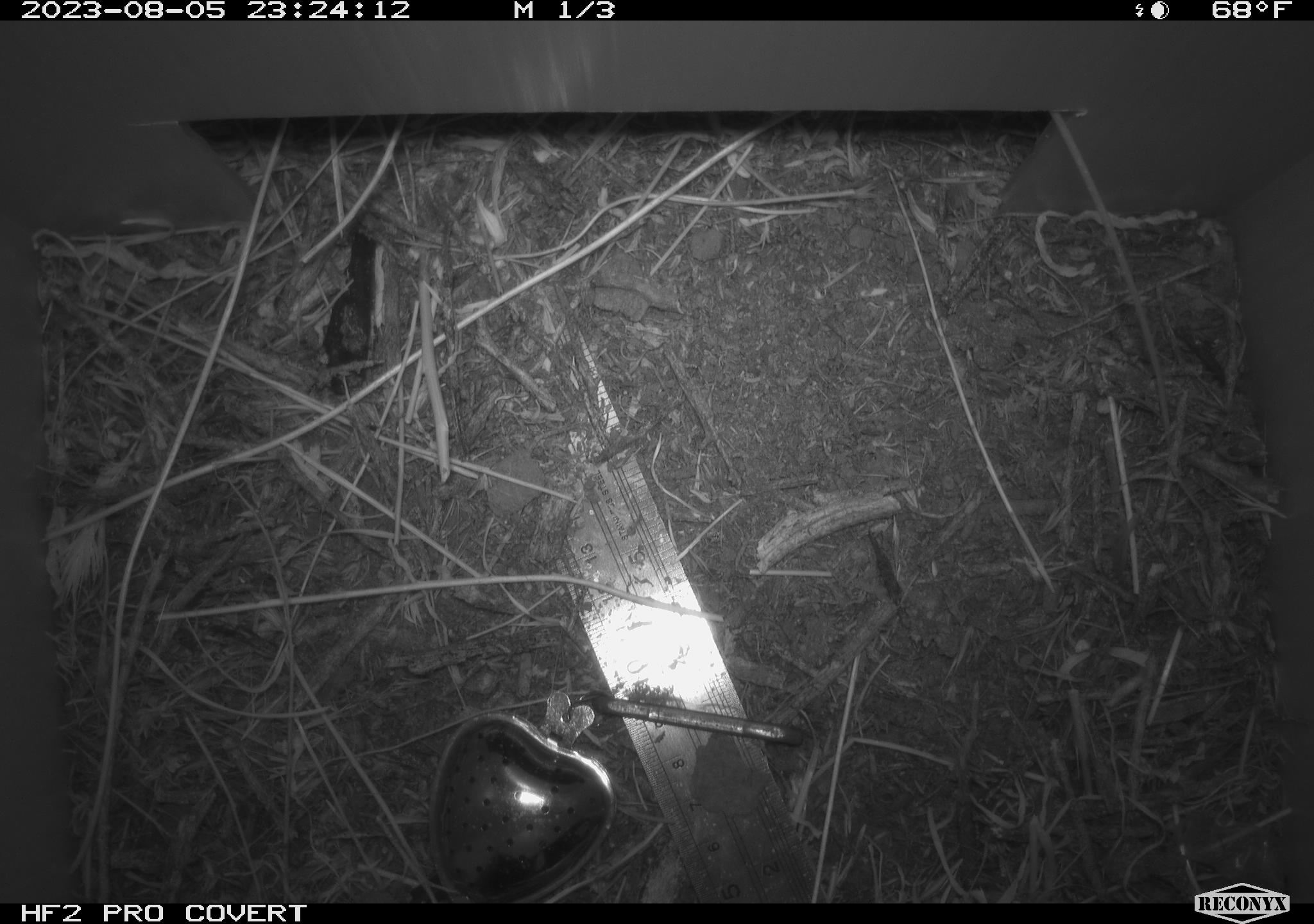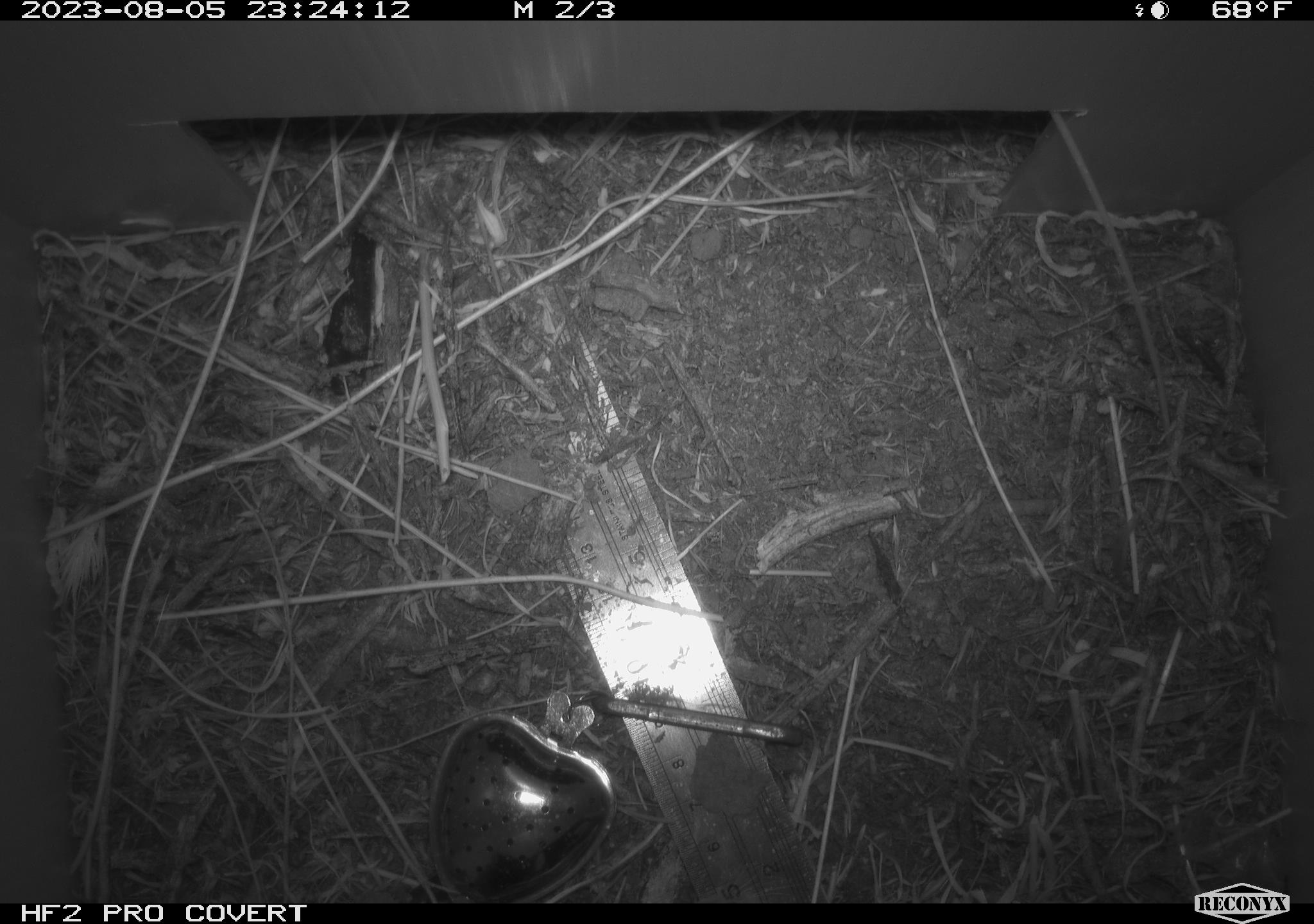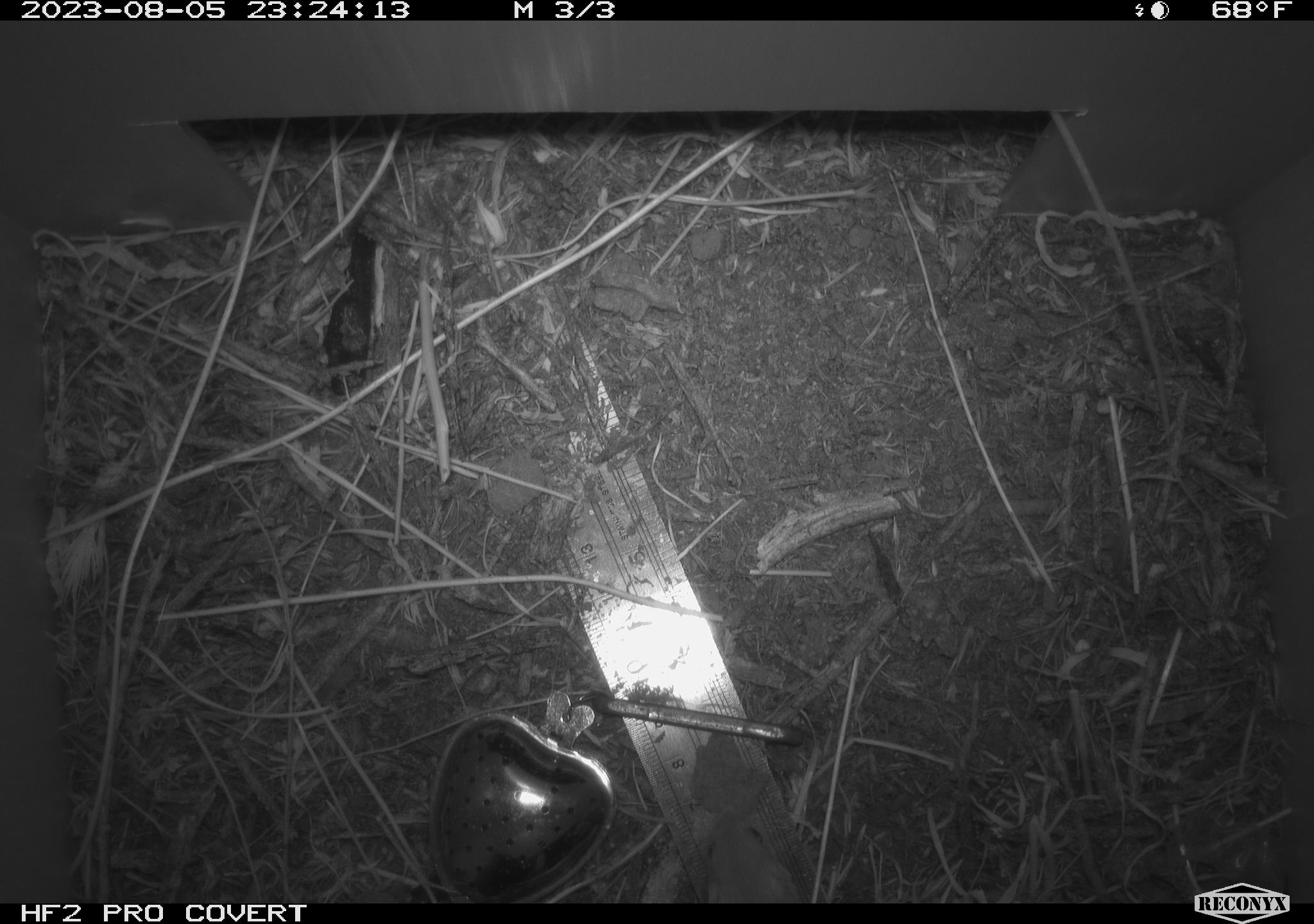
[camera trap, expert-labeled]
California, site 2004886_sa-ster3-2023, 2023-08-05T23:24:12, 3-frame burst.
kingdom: Animalia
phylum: Chordata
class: Mammalia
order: Rodentia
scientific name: Rodentia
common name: mouse species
Mouse species (Rodentia).